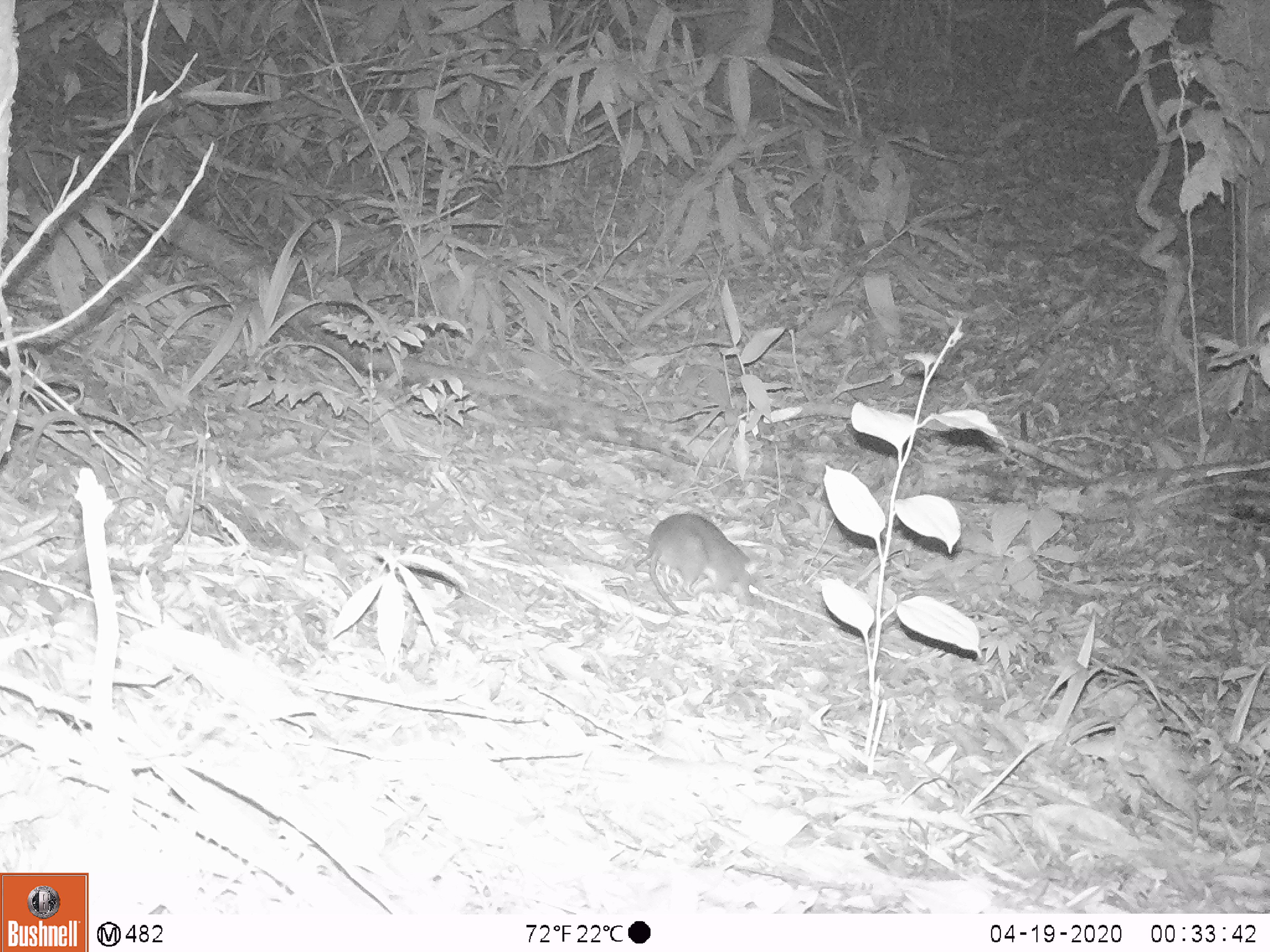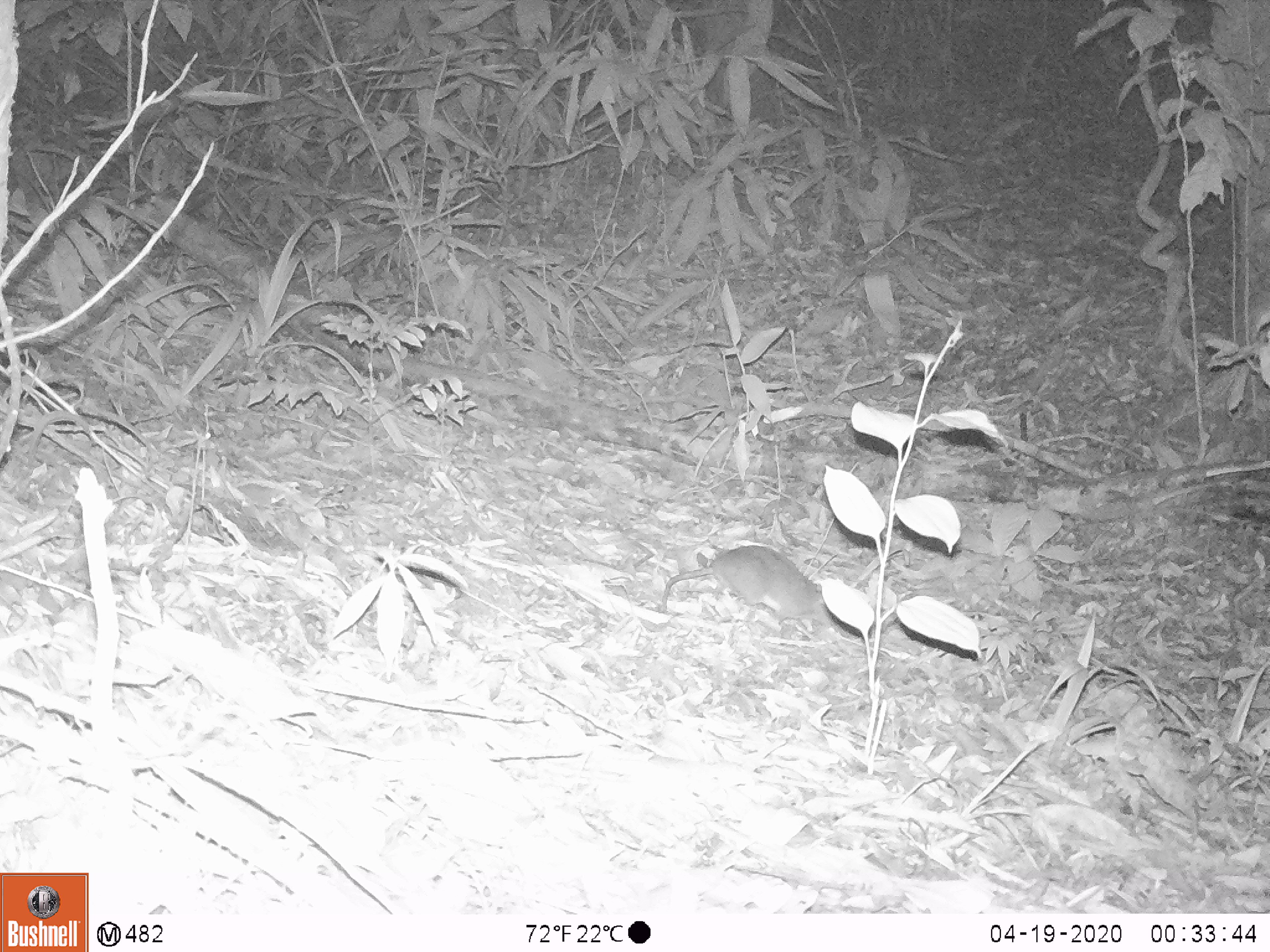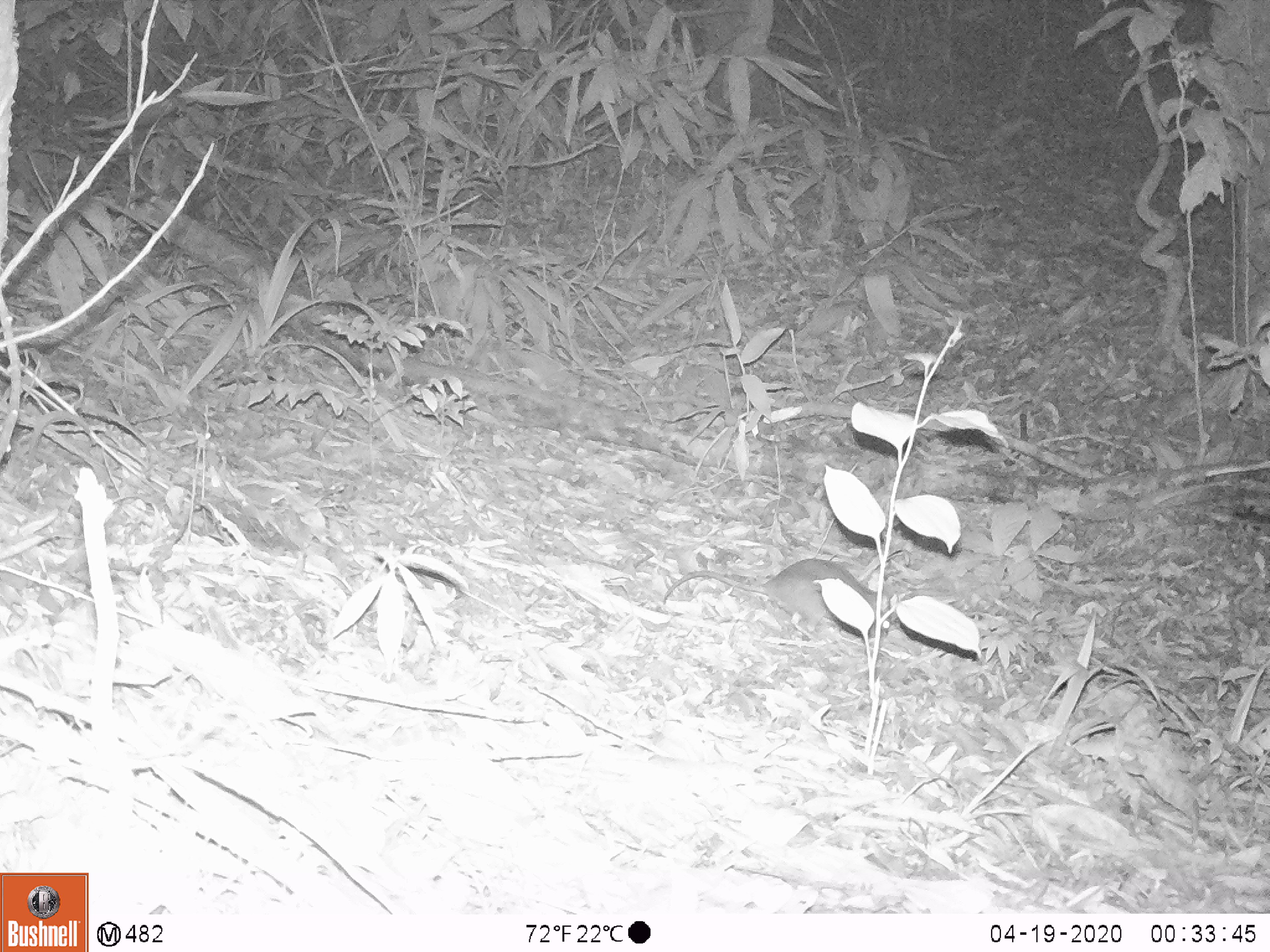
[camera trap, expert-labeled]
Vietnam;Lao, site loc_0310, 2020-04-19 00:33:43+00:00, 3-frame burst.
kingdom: Animalia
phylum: Chordata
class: Mammalia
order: Rodentia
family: Muridae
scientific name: Muridae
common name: old-world mice and rats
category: unidentified murid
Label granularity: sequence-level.